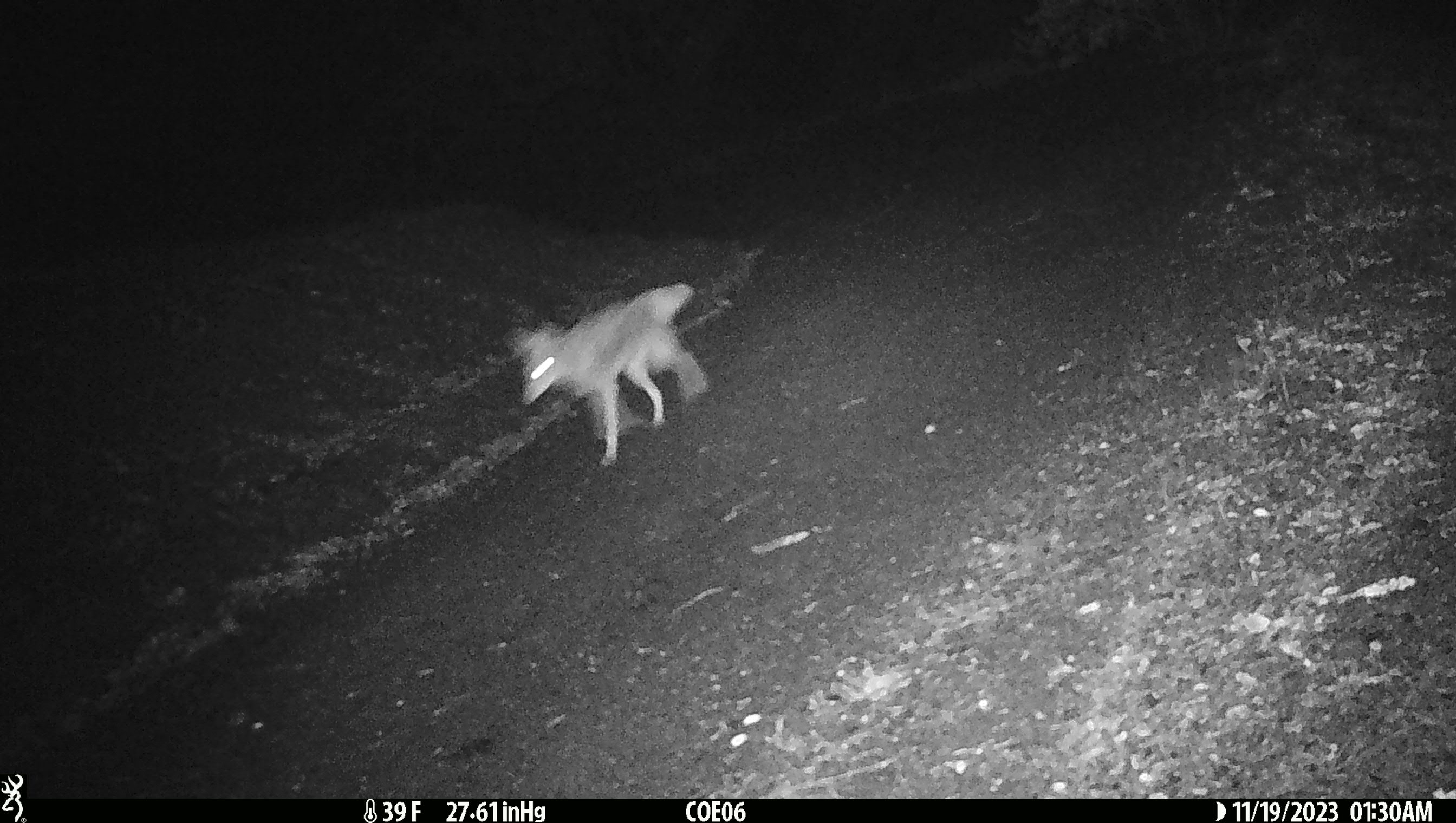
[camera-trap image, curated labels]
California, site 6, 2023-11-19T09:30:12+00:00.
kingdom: Animalia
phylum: Chordata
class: Mammalia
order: Carnivora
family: Canidae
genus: Canis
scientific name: Canis latrans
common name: coyote